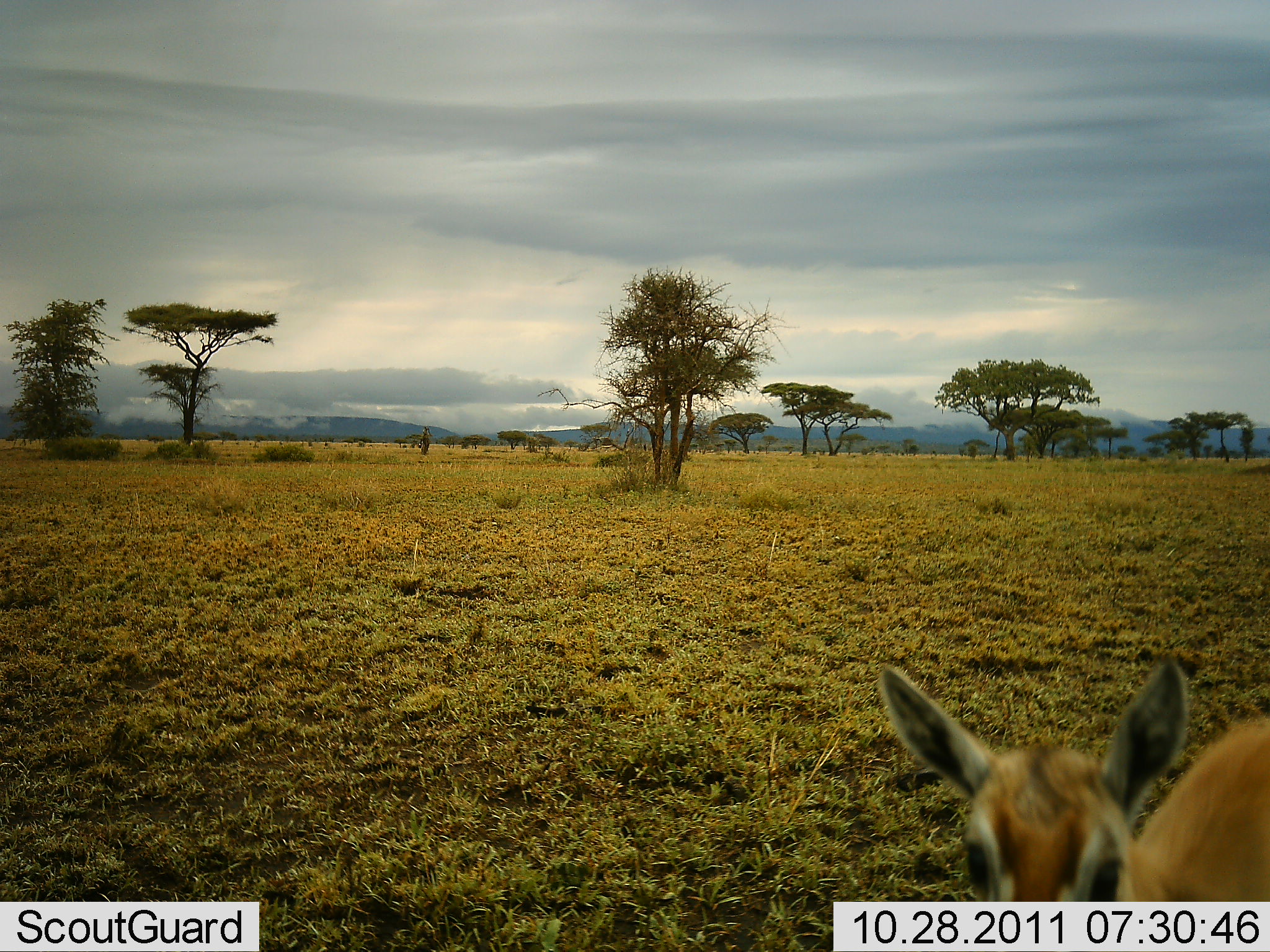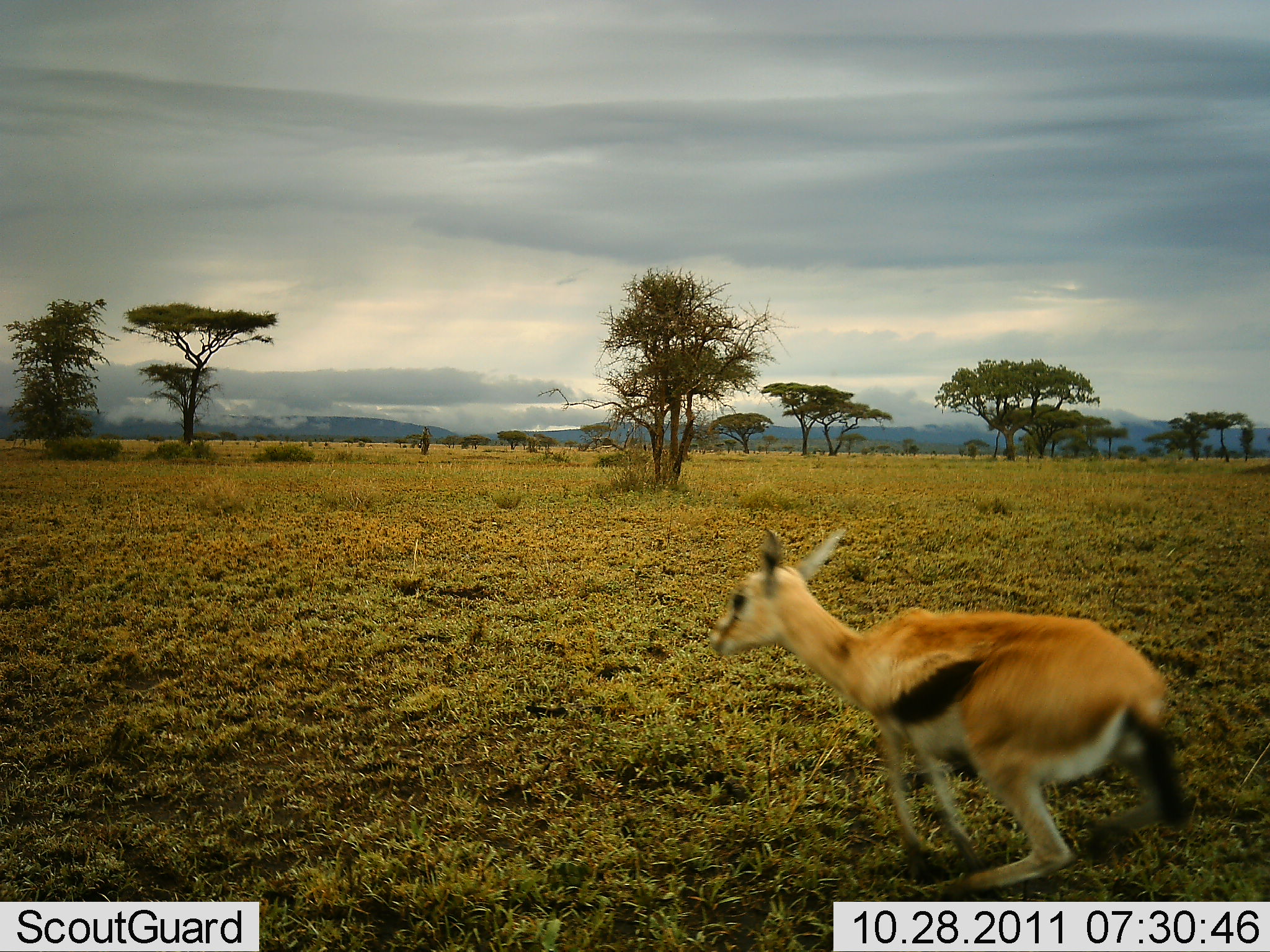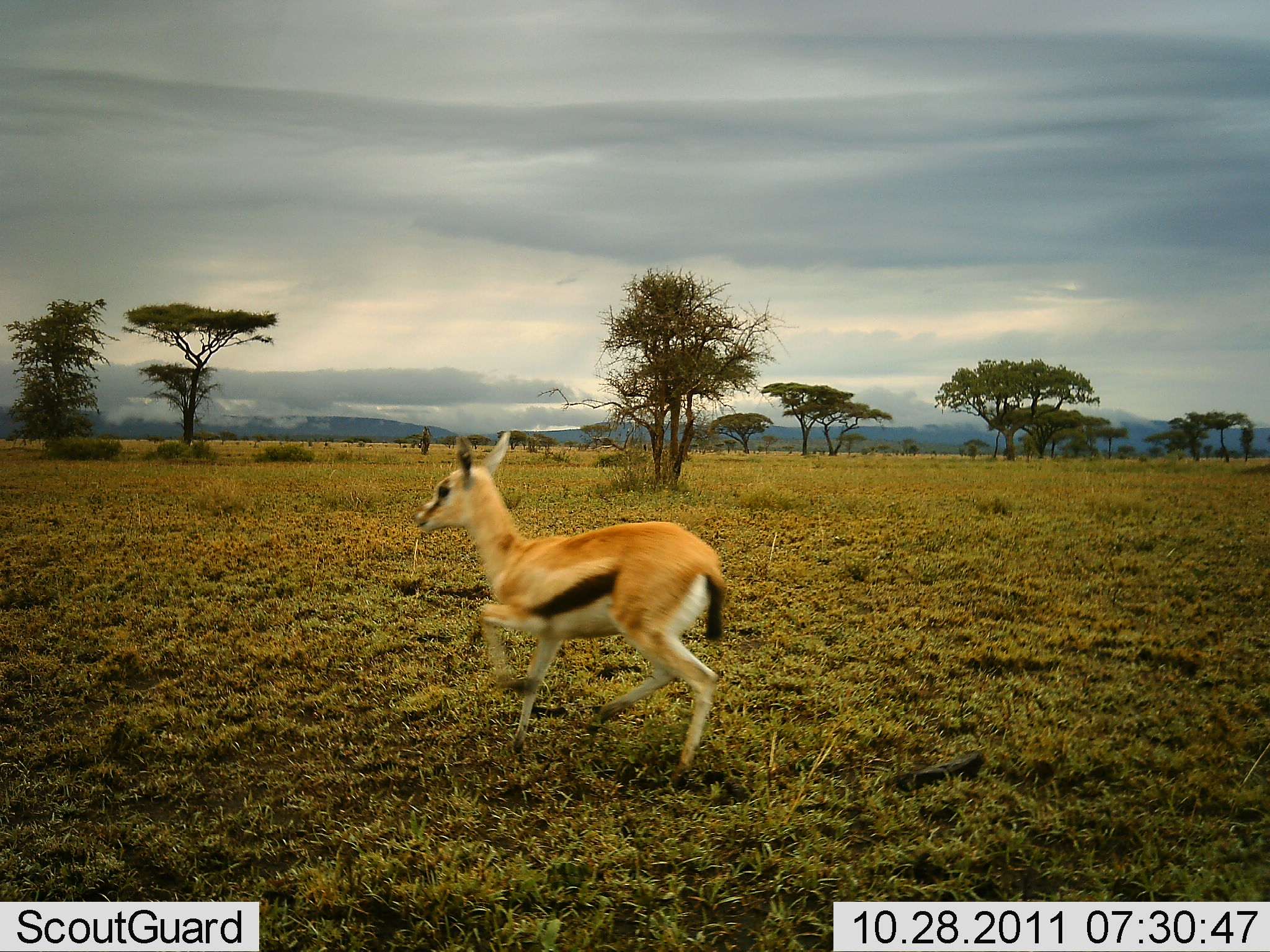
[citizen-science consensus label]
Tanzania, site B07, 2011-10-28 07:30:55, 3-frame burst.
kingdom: Animalia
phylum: Chordata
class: Mammalia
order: Artiodactyla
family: Bovidae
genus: Eudorcas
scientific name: Eudorcas thomsonii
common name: thomson's gazelle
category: gazellethomsons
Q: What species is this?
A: Gazellethomsons (thomson's gazelle) (Eudorcas thomsonii).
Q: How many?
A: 1.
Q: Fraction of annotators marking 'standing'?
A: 8%.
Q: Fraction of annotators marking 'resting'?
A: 15%.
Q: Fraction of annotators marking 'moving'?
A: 85%.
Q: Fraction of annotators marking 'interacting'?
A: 8%.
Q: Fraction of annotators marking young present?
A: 8%.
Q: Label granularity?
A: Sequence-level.